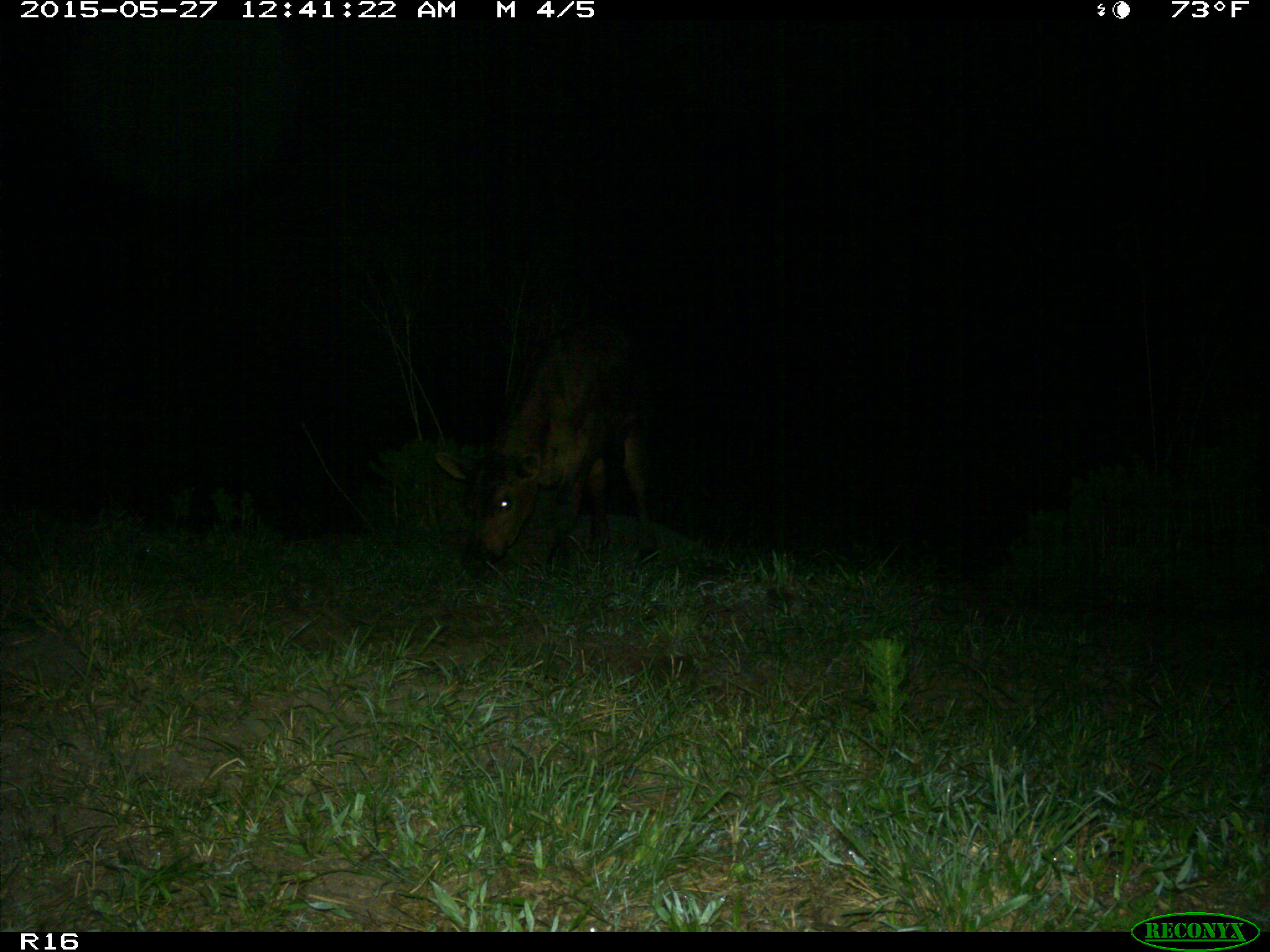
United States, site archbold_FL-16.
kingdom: Animalia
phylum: Chordata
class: Mammalia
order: Artiodactyla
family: Bovidae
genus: Bos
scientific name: Bos taurus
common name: domestic cow